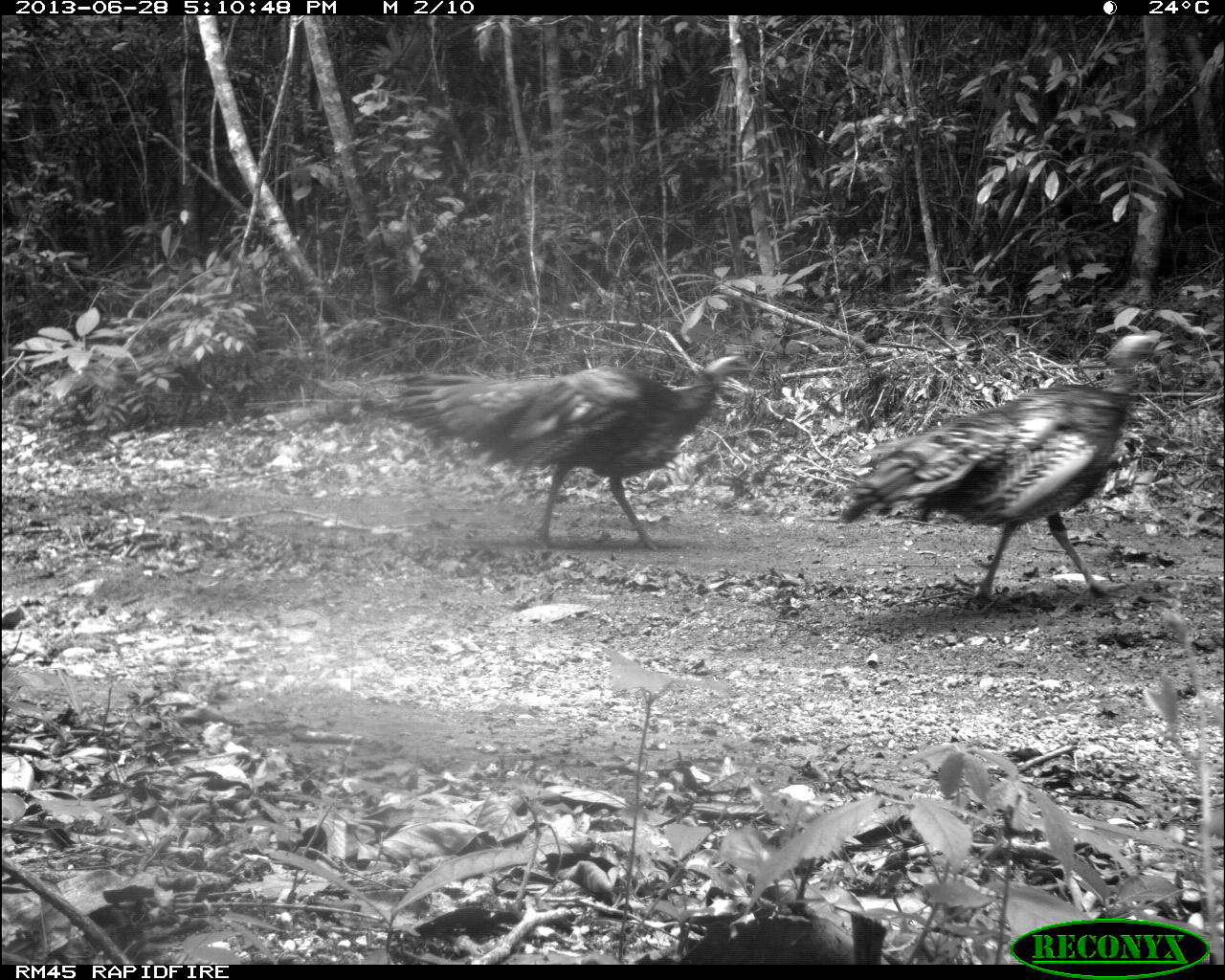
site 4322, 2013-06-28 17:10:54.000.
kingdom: Animalia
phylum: Chordata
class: Aves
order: Galliformes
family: Phasianidae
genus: Meleagris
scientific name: Meleagris ocellata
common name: ocellated turkey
Meleagris ocellata (ocellated turkey), count 2.